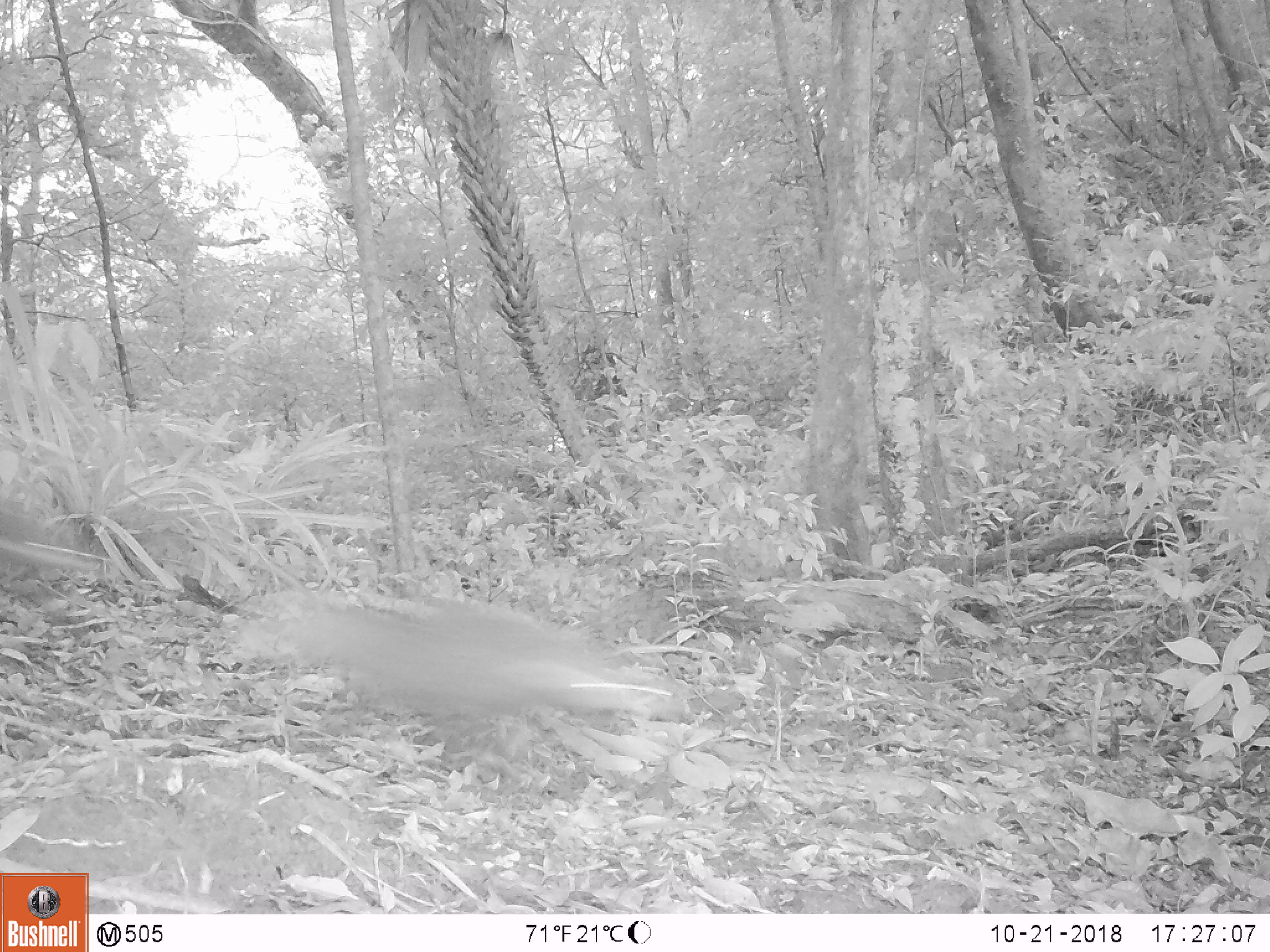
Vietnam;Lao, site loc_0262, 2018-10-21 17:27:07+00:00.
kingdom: Animalia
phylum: Chordata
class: Mammalia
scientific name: Mammalia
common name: mammal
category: unidentified small mammal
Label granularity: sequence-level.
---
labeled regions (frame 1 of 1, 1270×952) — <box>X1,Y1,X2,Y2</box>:
unidentified small mammal: <box>288,592,690,720</box>